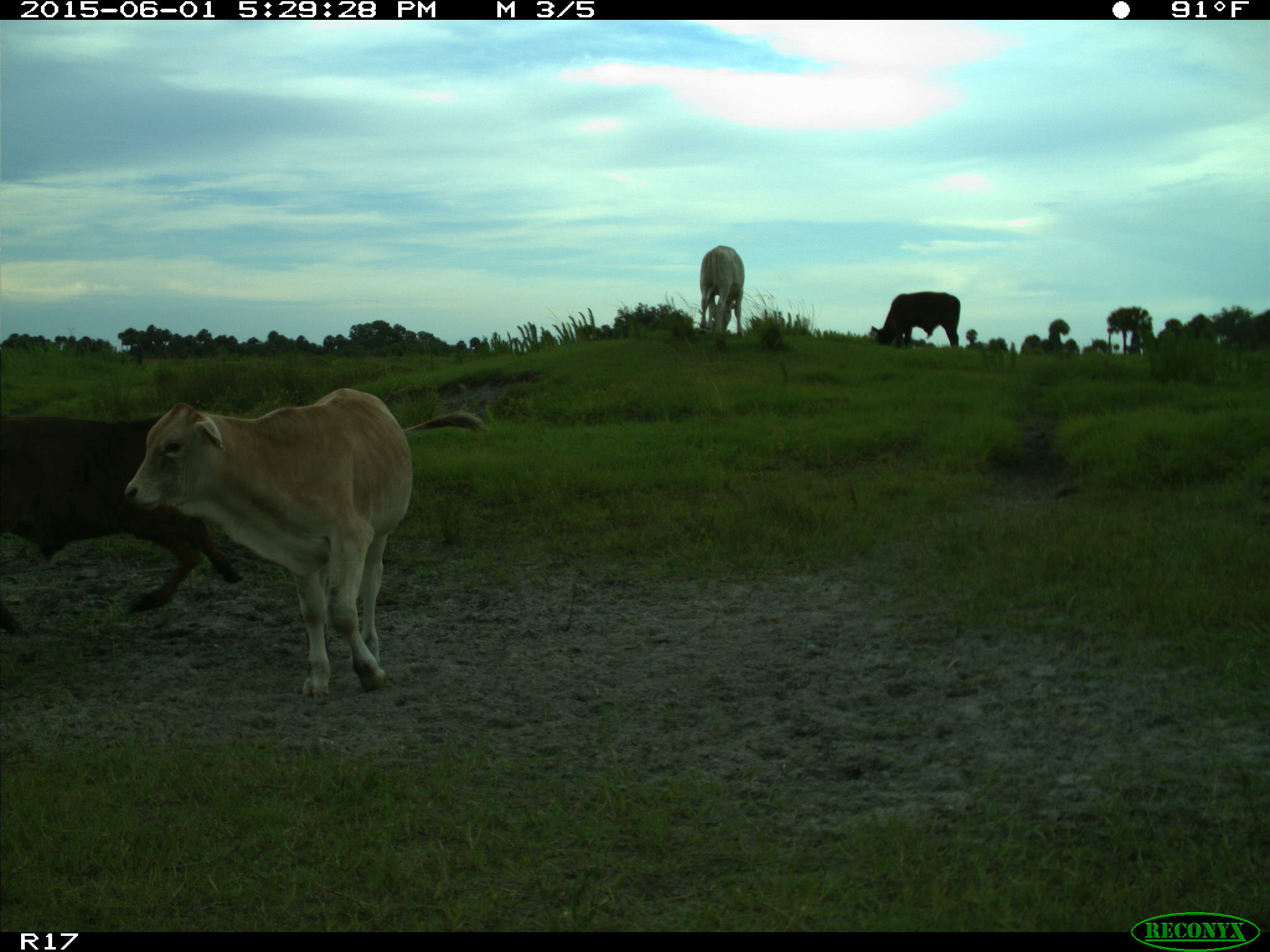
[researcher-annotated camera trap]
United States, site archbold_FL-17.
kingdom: Animalia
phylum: Chordata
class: Mammalia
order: Artiodactyla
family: Bovidae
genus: Bos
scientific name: Bos taurus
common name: domestic cow